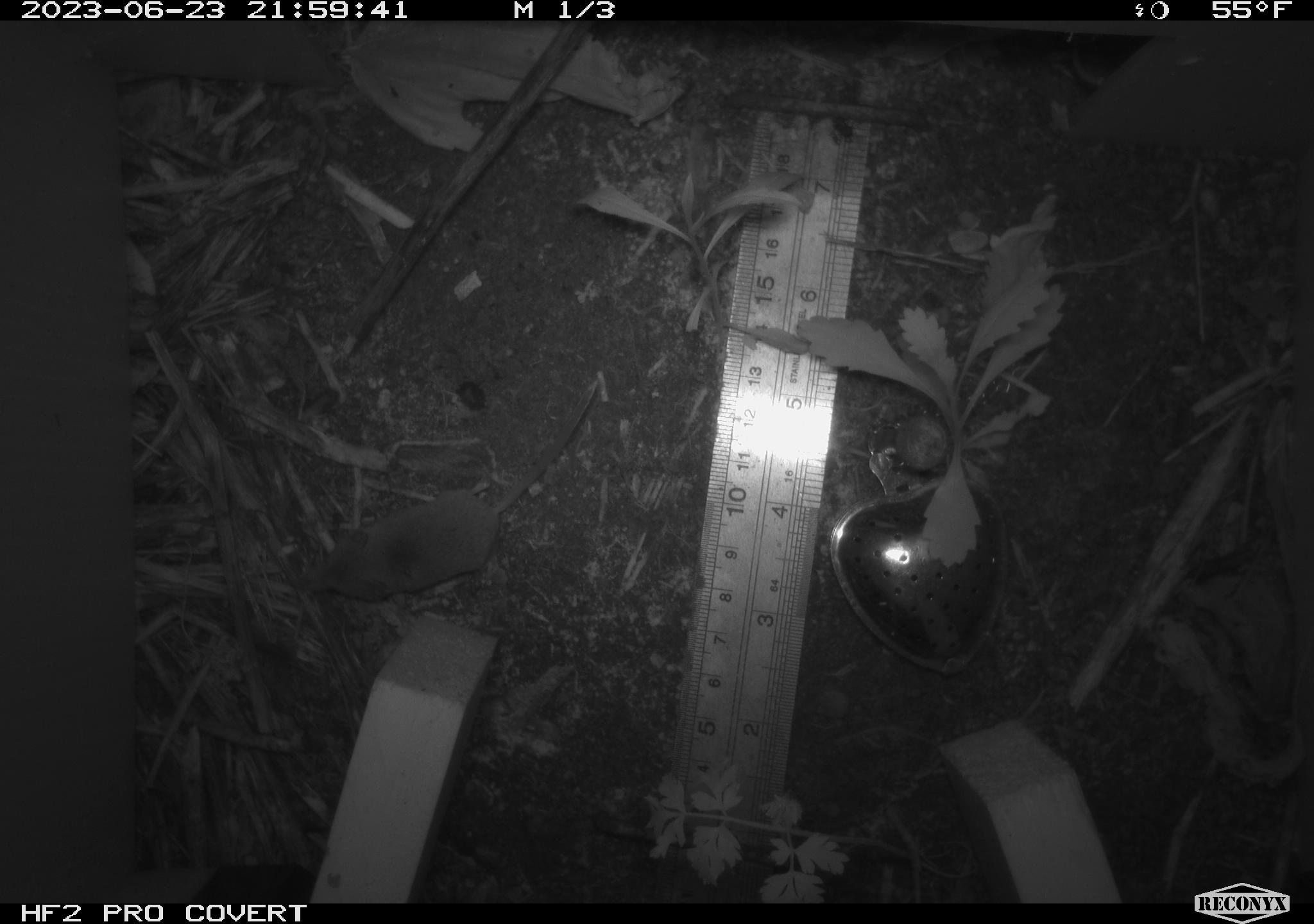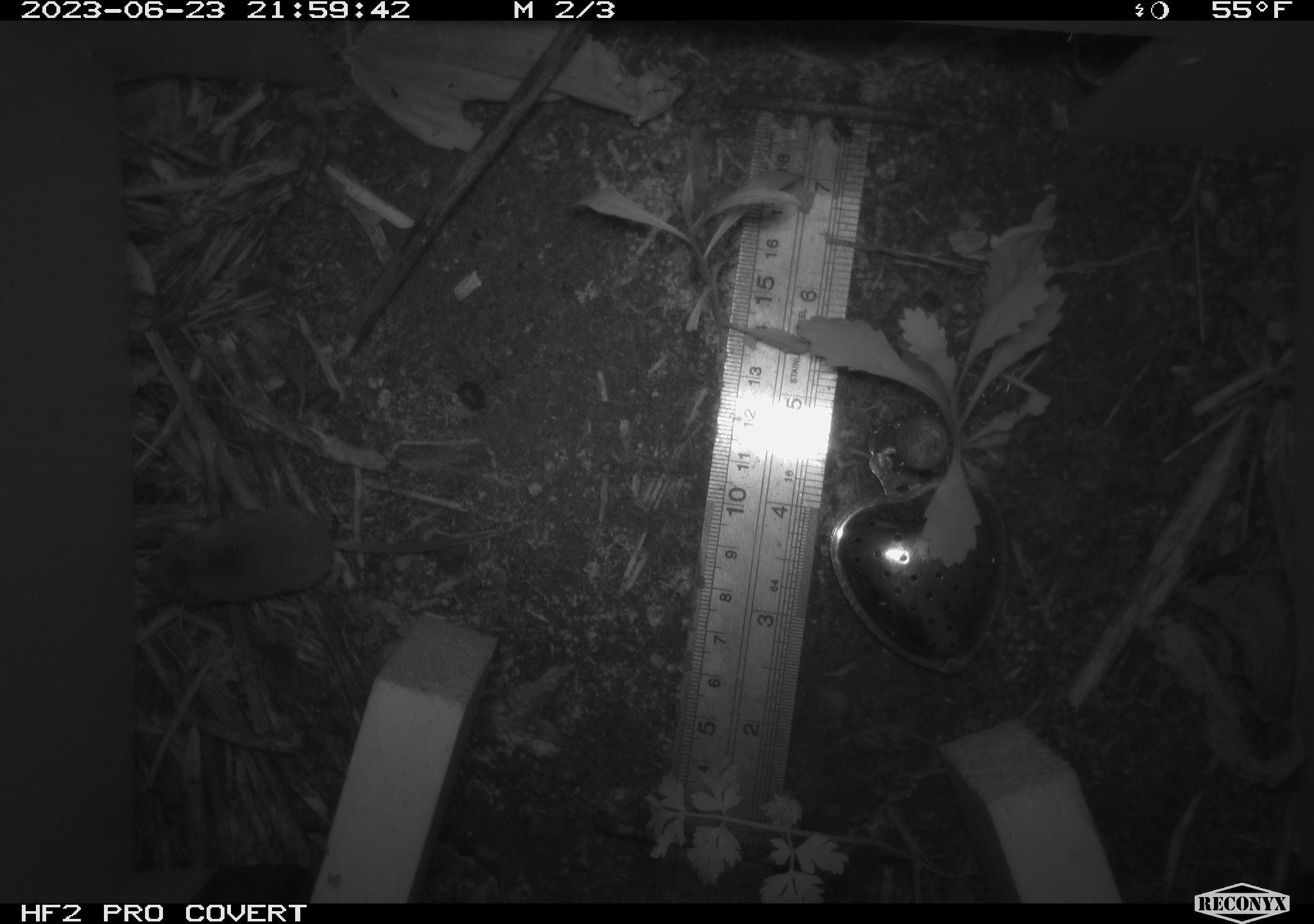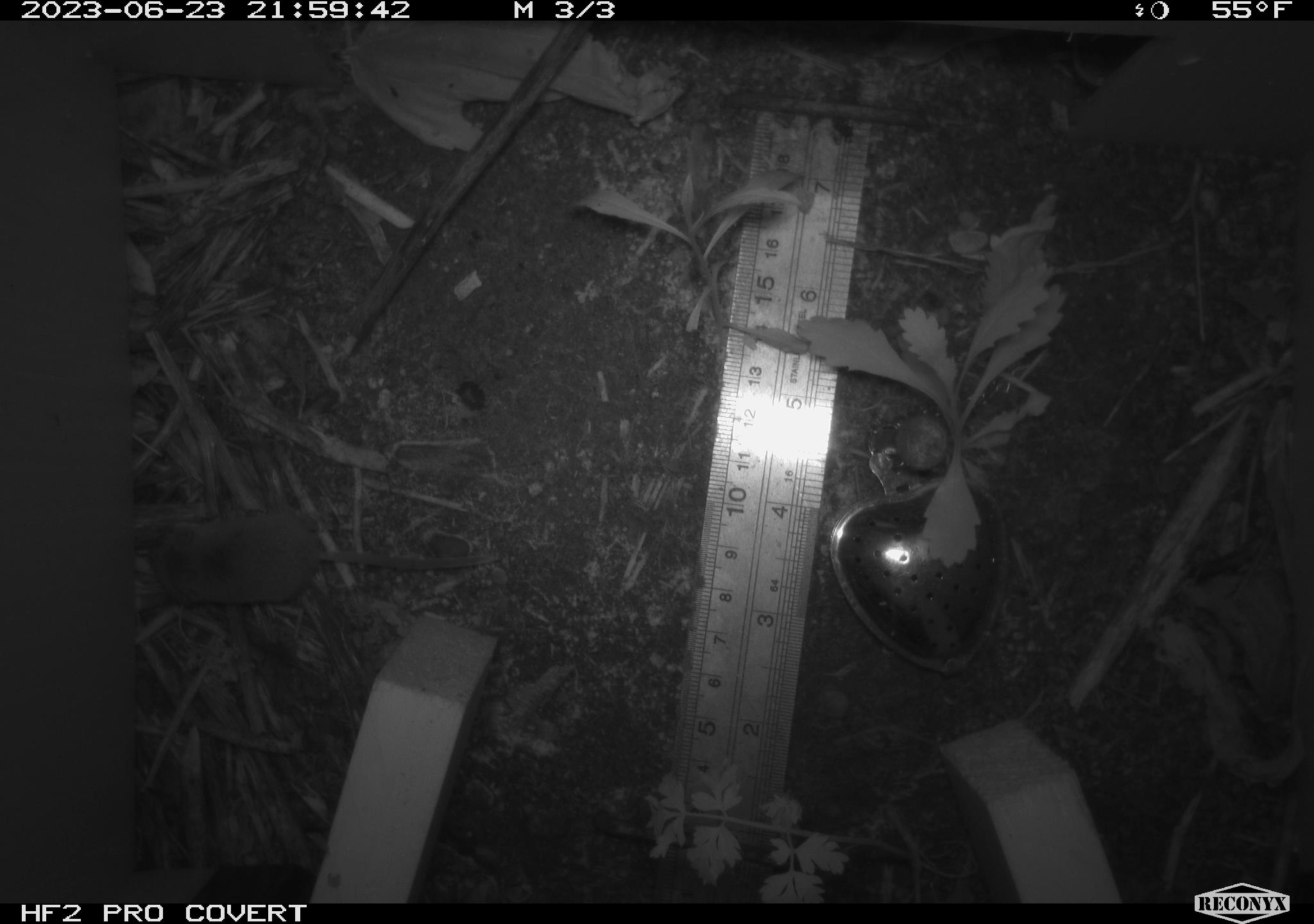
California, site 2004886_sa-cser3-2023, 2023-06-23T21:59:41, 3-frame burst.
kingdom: Animalia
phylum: Chordata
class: Mammalia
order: Eulipotyphla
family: Soricidae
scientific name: Soricidae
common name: shrews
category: soricidae family